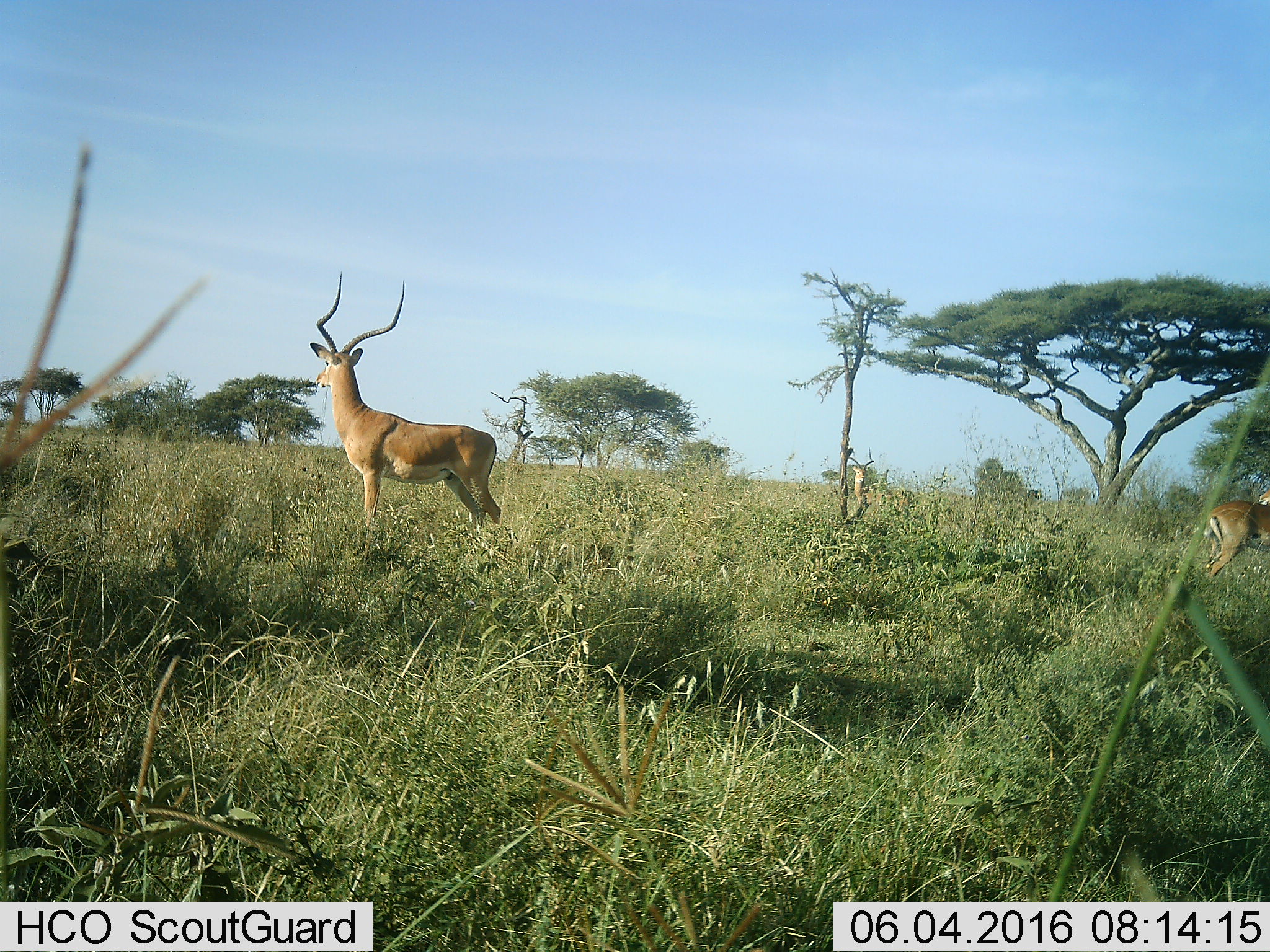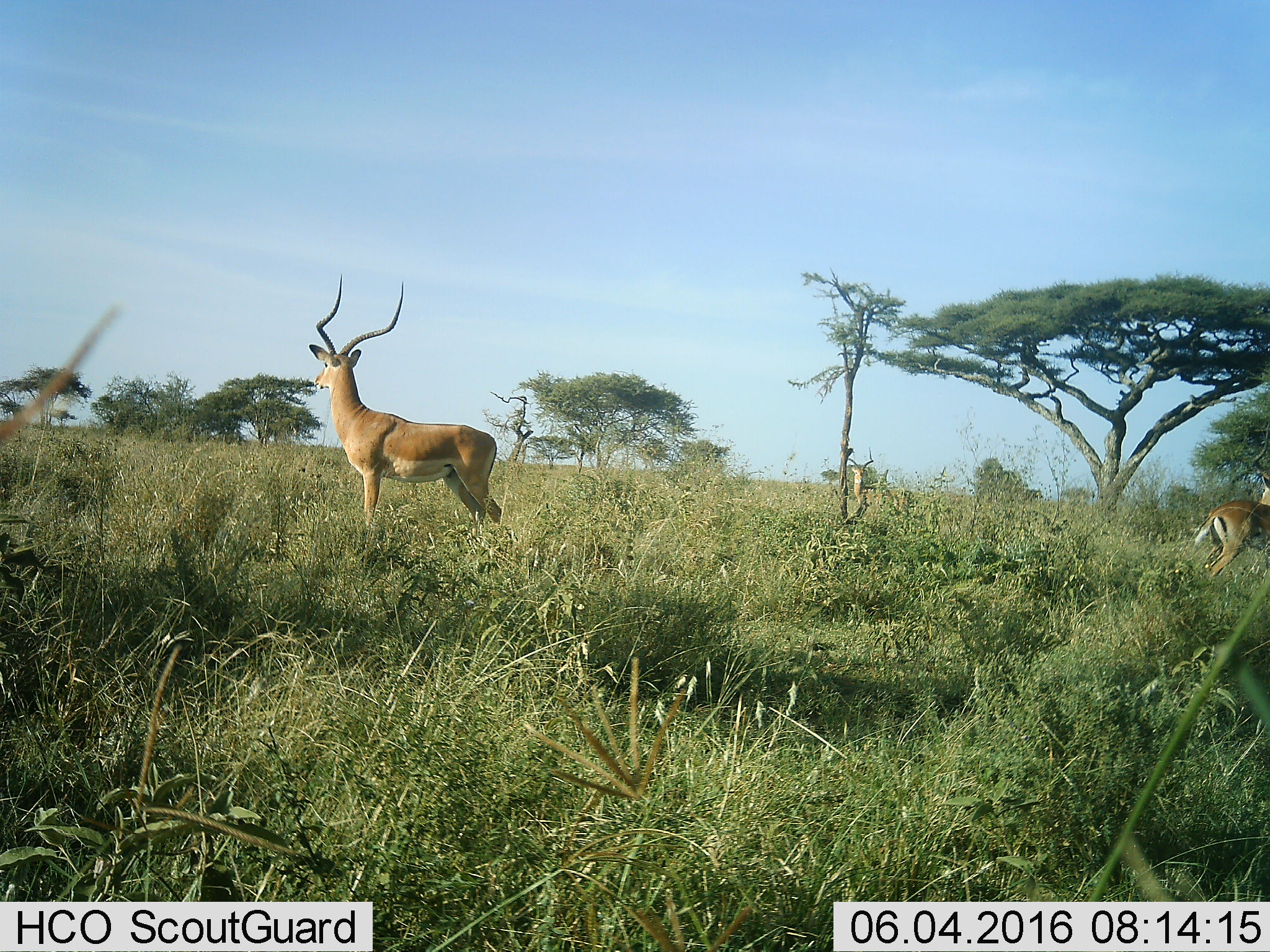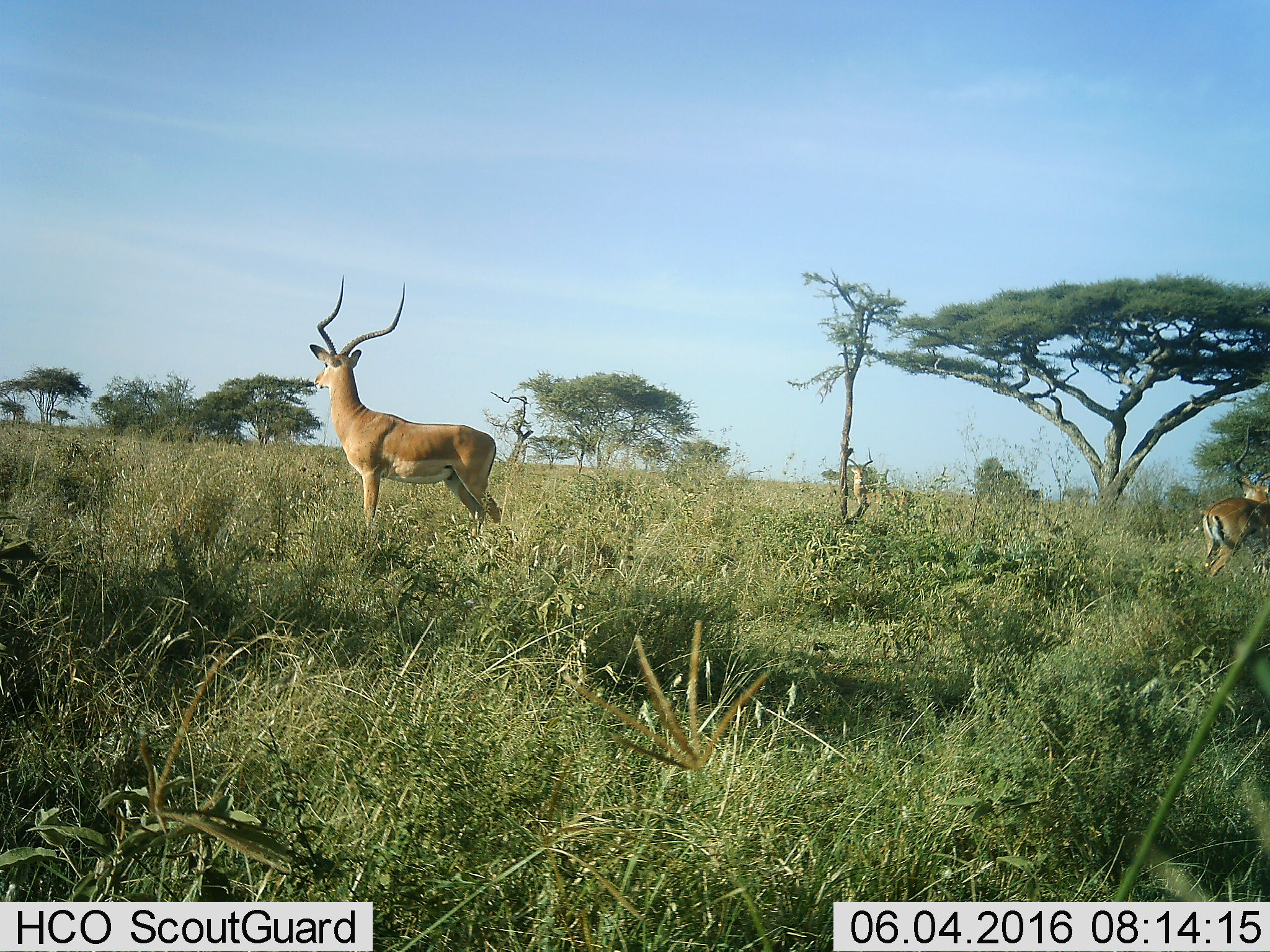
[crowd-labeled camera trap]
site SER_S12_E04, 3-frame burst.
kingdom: Animalia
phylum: Chordata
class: Mammalia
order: Artiodactyla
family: Bovidae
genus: Aepyceros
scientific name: Aepyceros melampus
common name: impala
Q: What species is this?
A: Impala (Aepyceros melampus).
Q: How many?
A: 3.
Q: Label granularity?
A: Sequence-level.